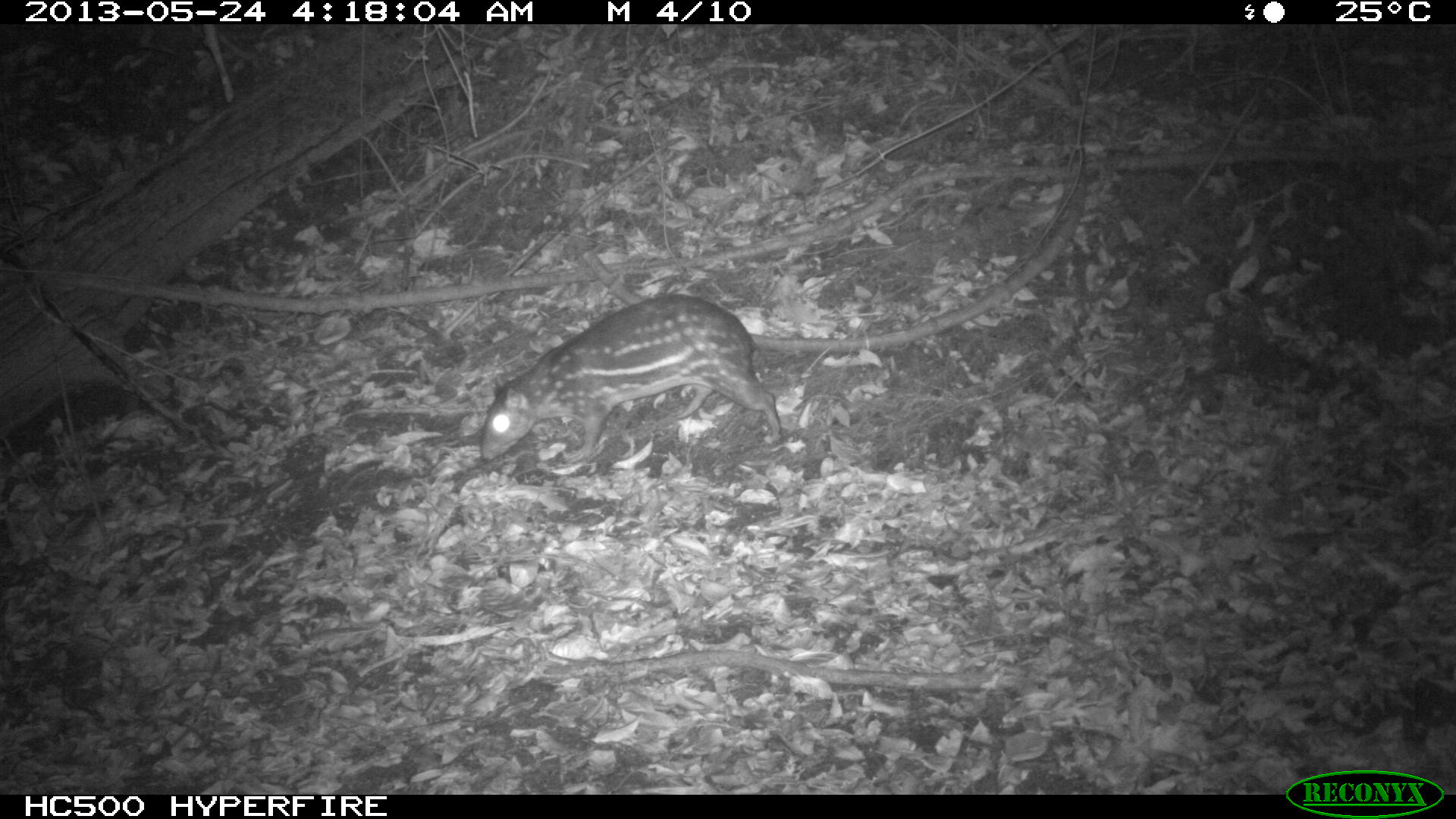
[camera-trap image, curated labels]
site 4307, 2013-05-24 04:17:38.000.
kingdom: Animalia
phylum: Chordata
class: Mammalia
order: Rodentia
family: Cuniculidae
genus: Cuniculus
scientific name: Cuniculus paca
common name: lowland paca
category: agouti paca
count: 1